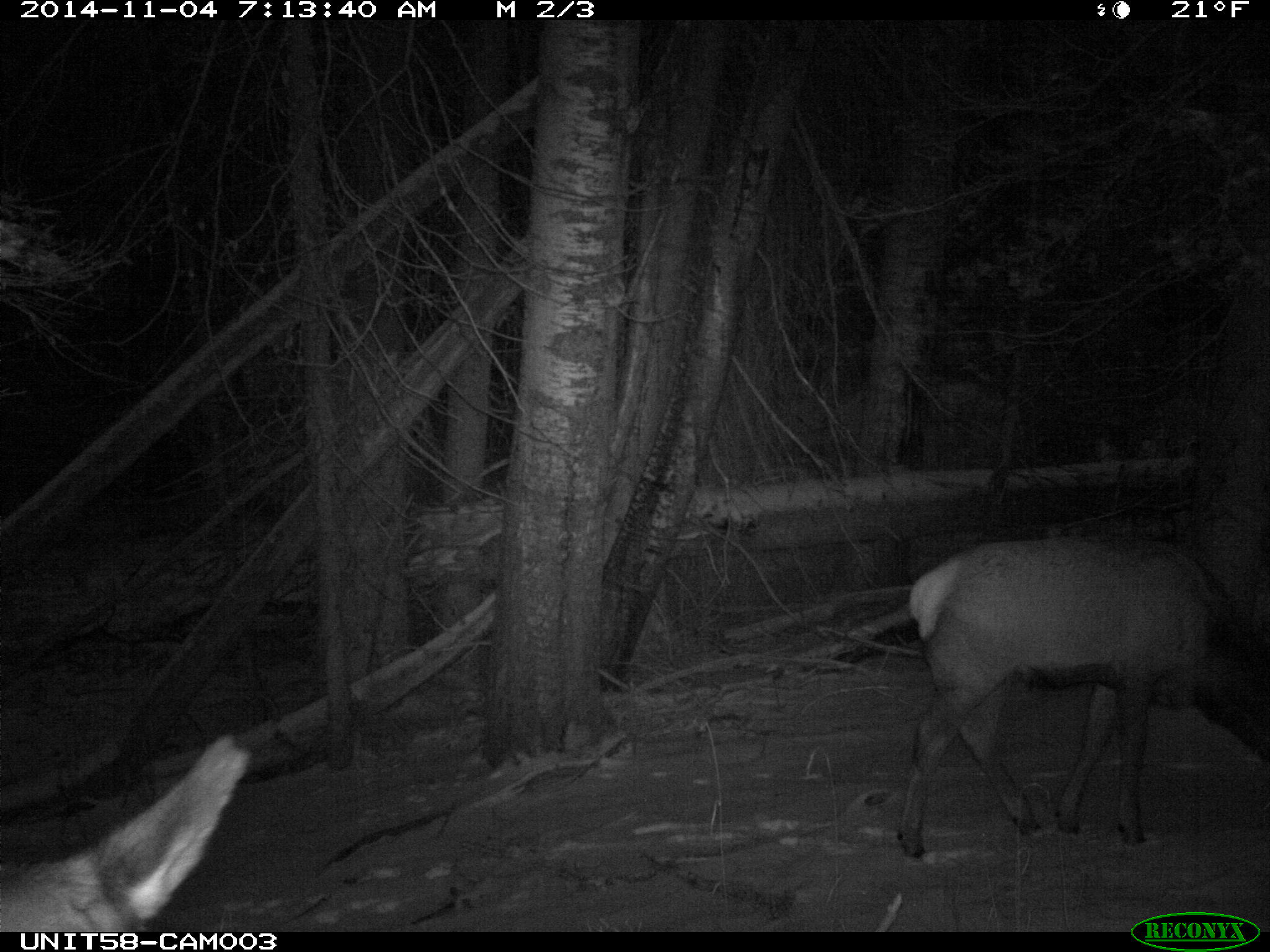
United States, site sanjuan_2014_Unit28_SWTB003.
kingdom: Animalia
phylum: Chordata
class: Mammalia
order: Artiodactyla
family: Cervidae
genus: Cervus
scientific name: Cervus elaphus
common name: red deer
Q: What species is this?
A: Cervus elaphus (red deer).